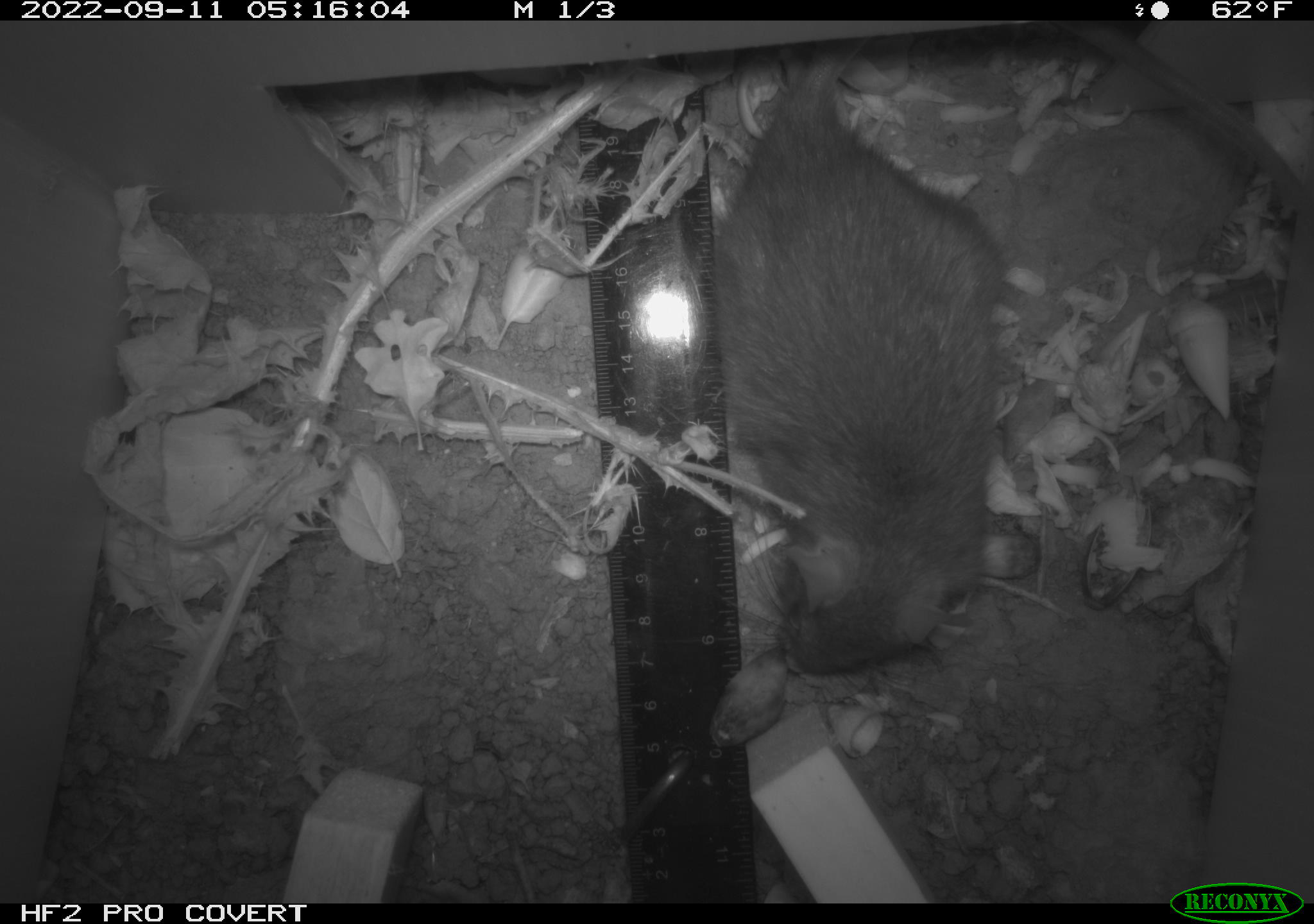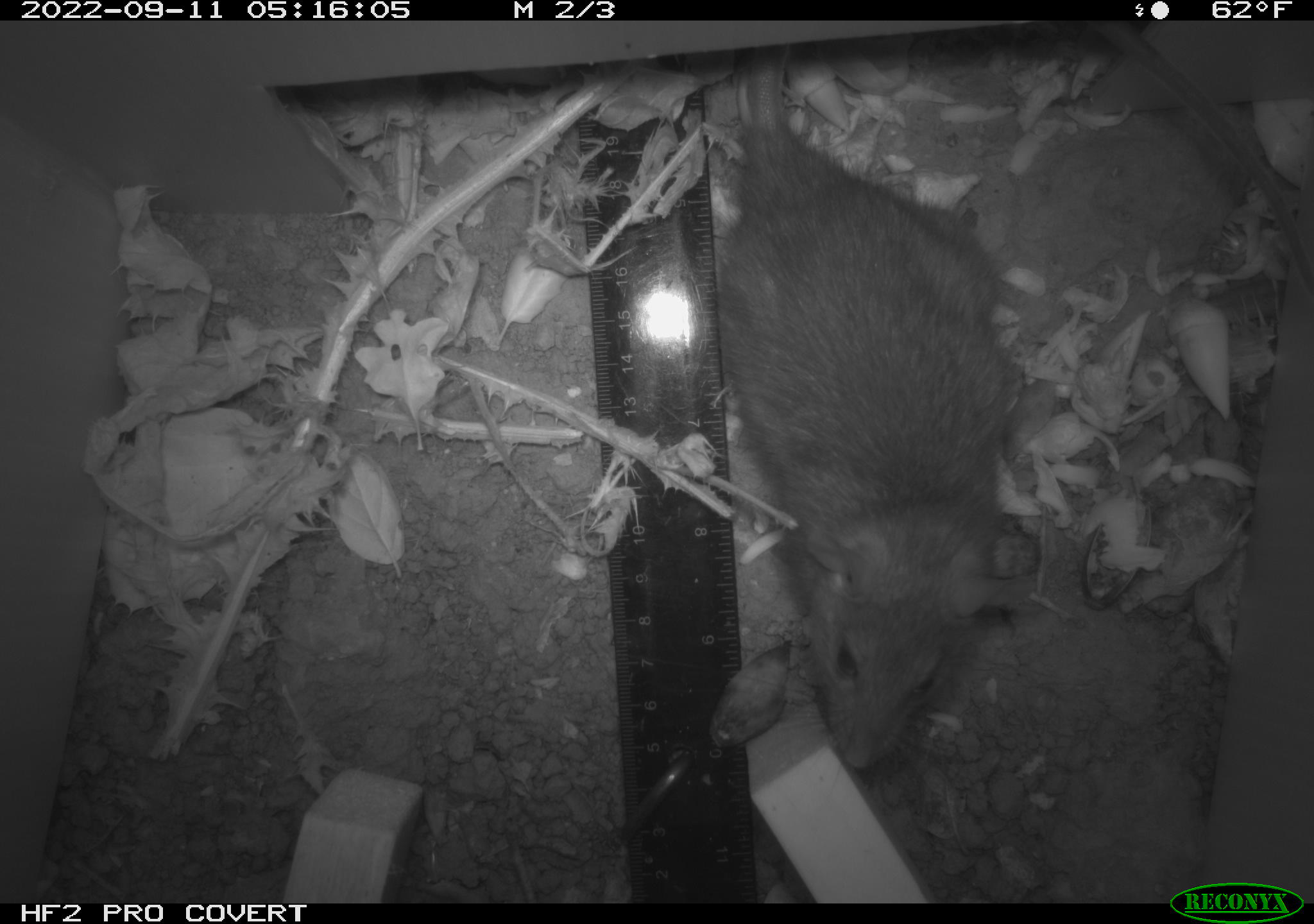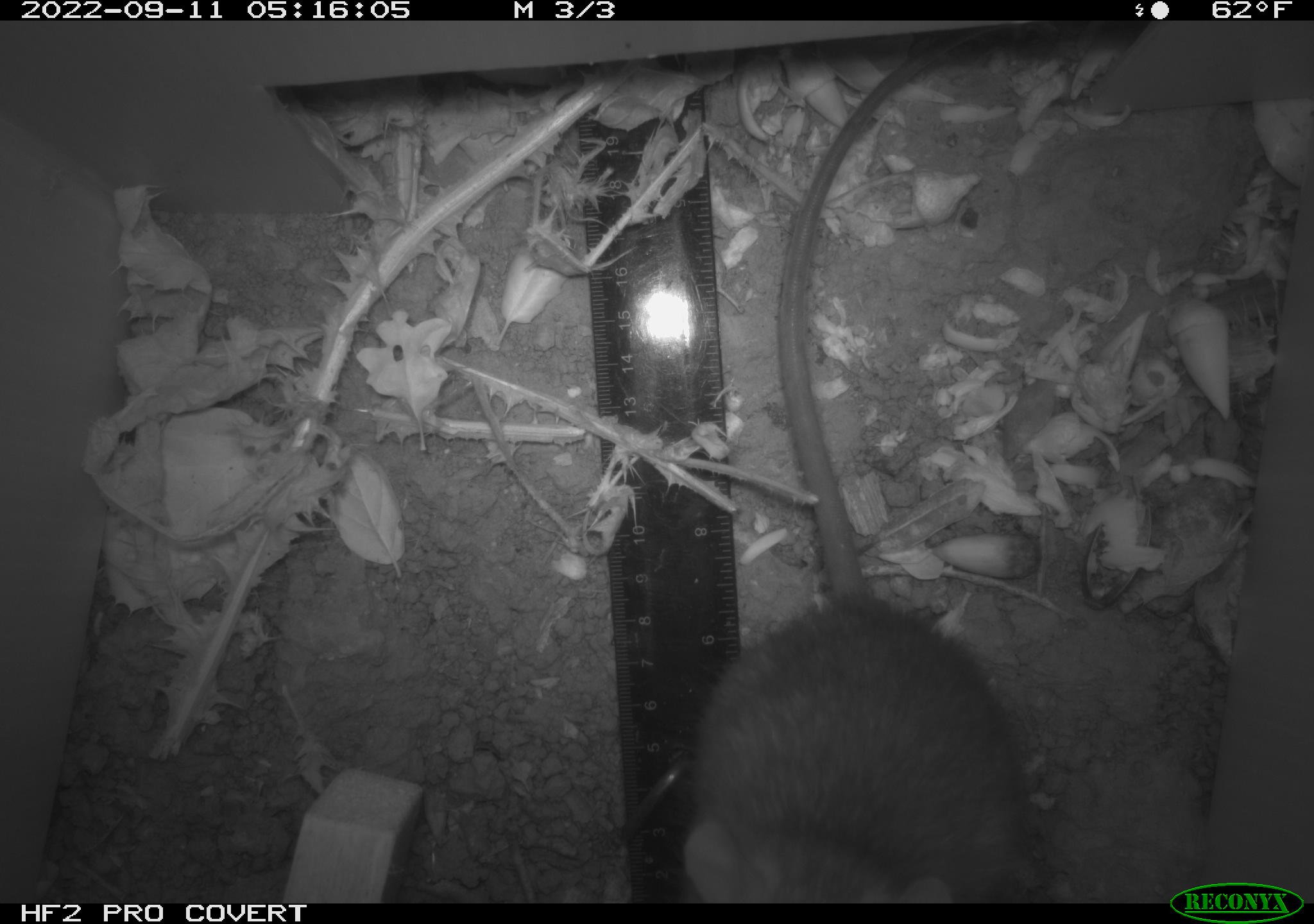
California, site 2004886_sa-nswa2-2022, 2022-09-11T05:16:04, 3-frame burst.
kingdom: Animalia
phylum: Chordata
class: Mammalia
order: Rodentia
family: Muridae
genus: Rattus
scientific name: Rattus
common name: rat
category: rattus species